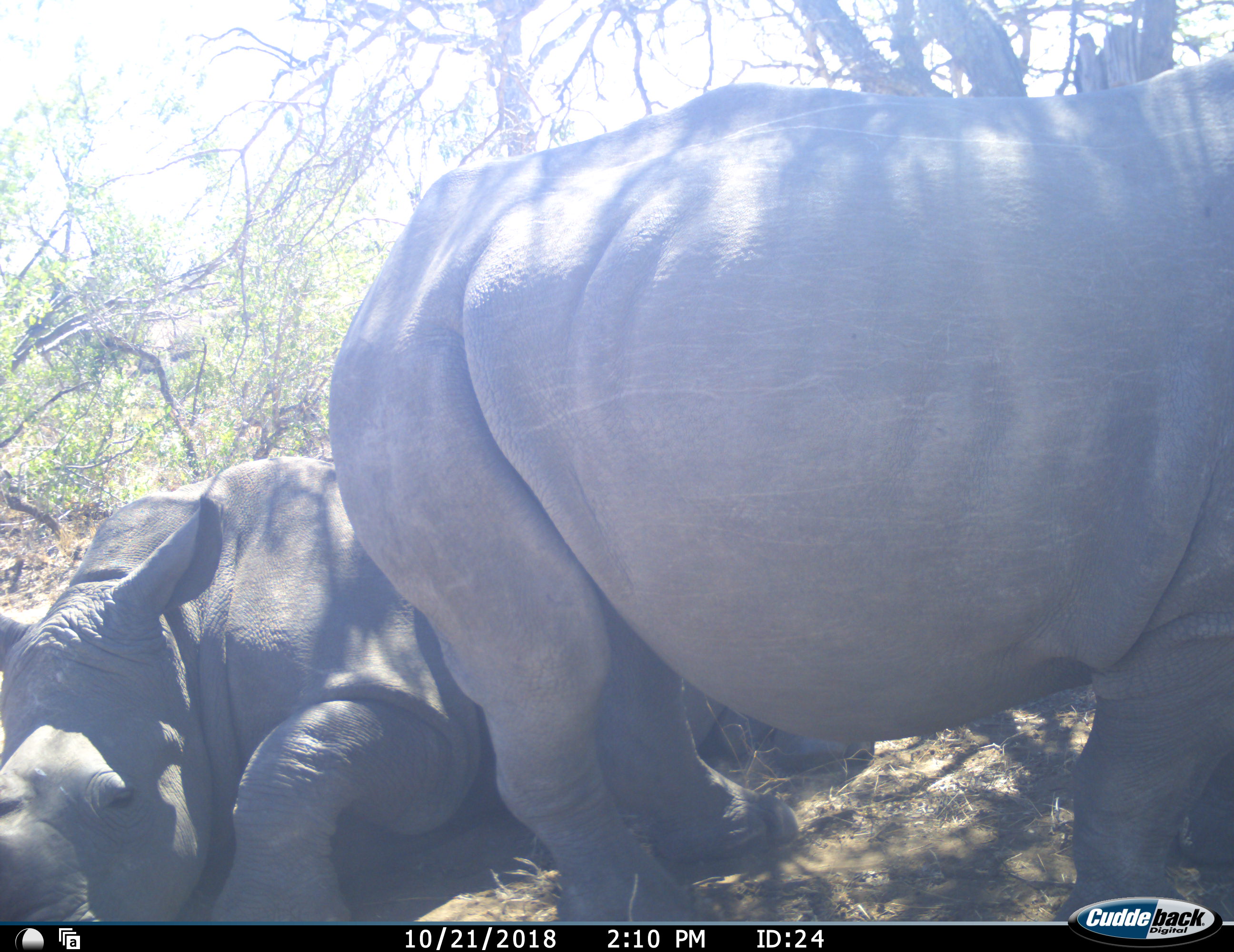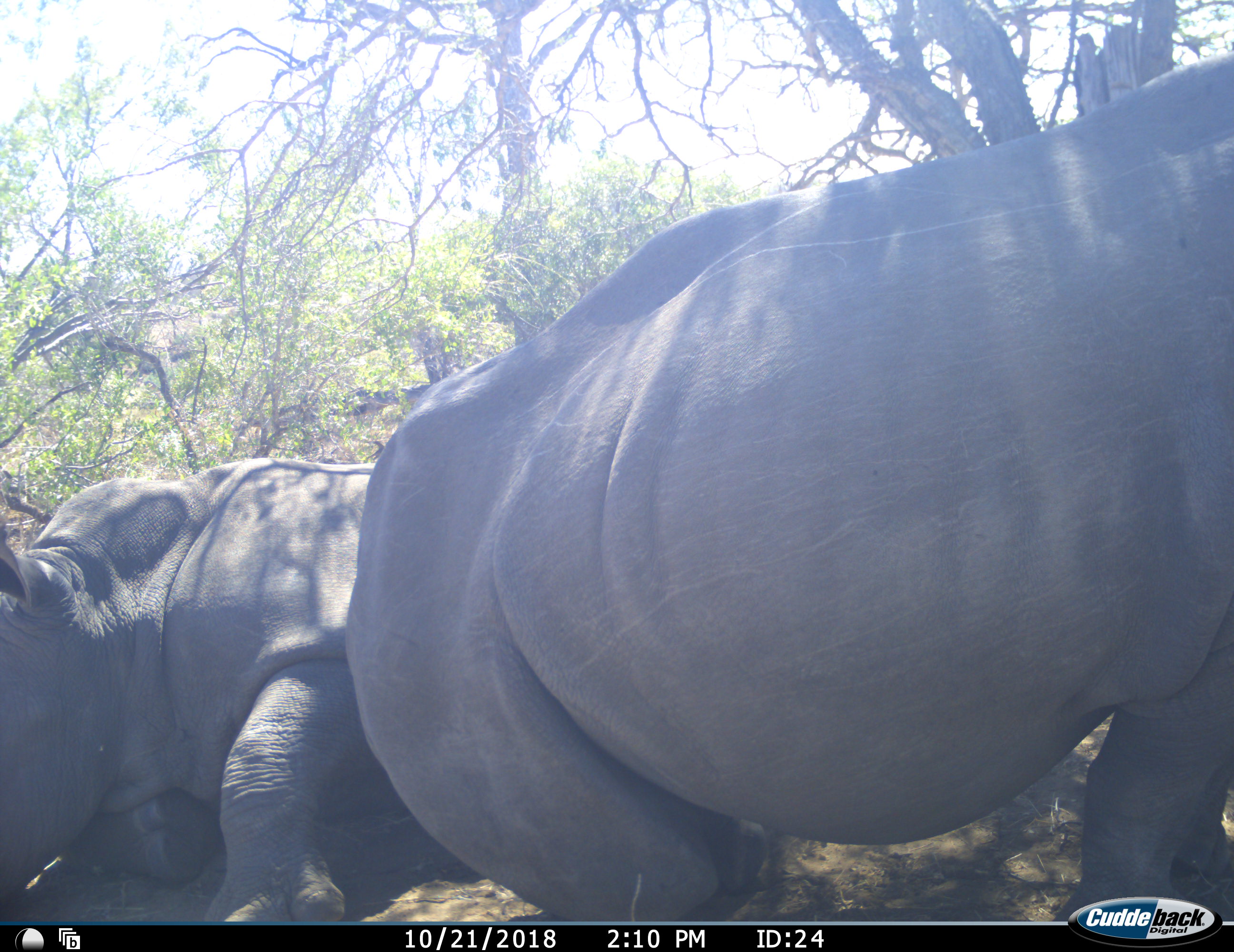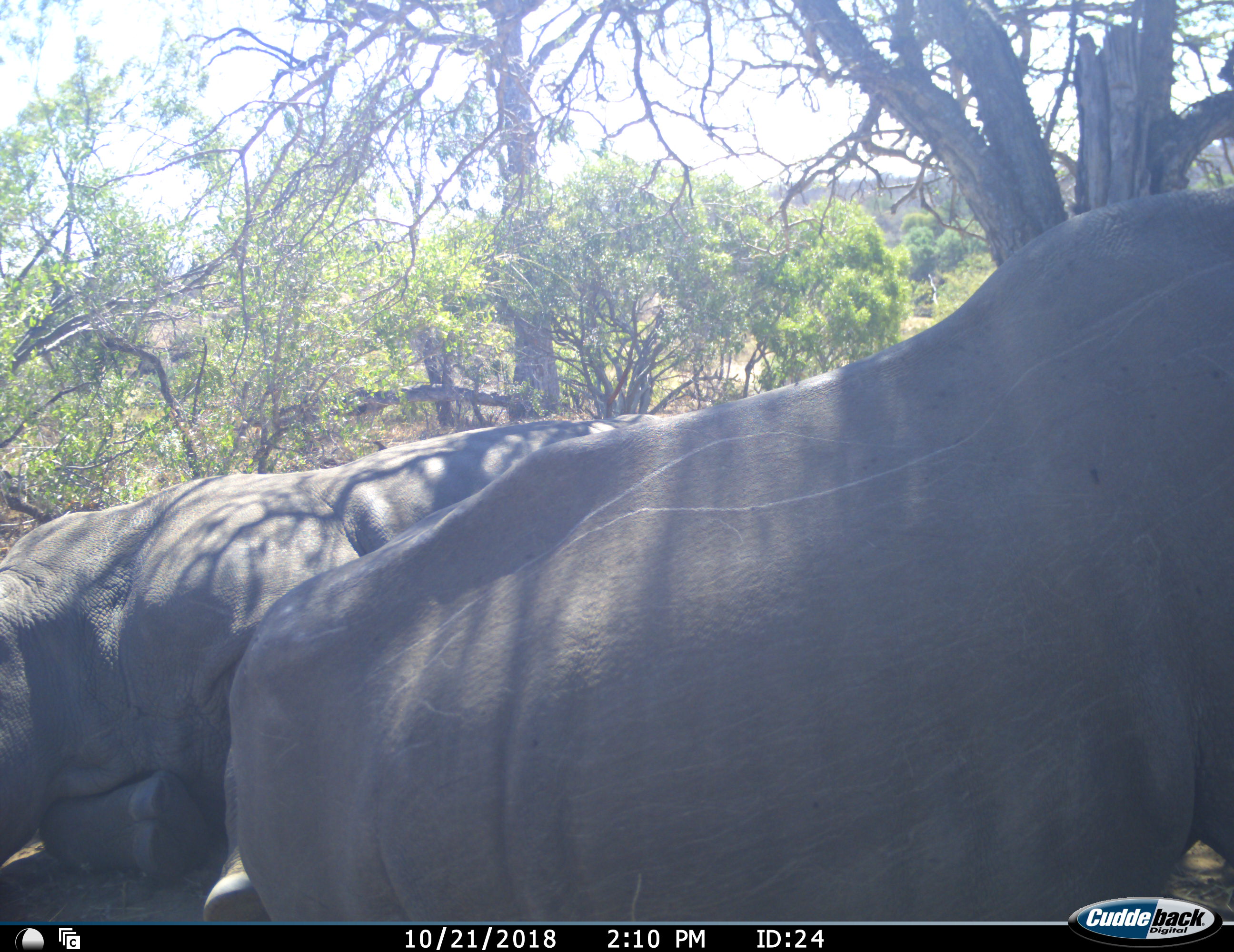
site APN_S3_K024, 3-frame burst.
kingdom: Animalia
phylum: Chordata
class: Mammalia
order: Perissodactyla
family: Rhinocerotidae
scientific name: Rhinocerotidae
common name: unknown rhinoceros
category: rhinocerosunknown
Rhinocerosunknown (unknown rhinoceros) (Rhinocerotidae), count 2. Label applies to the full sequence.